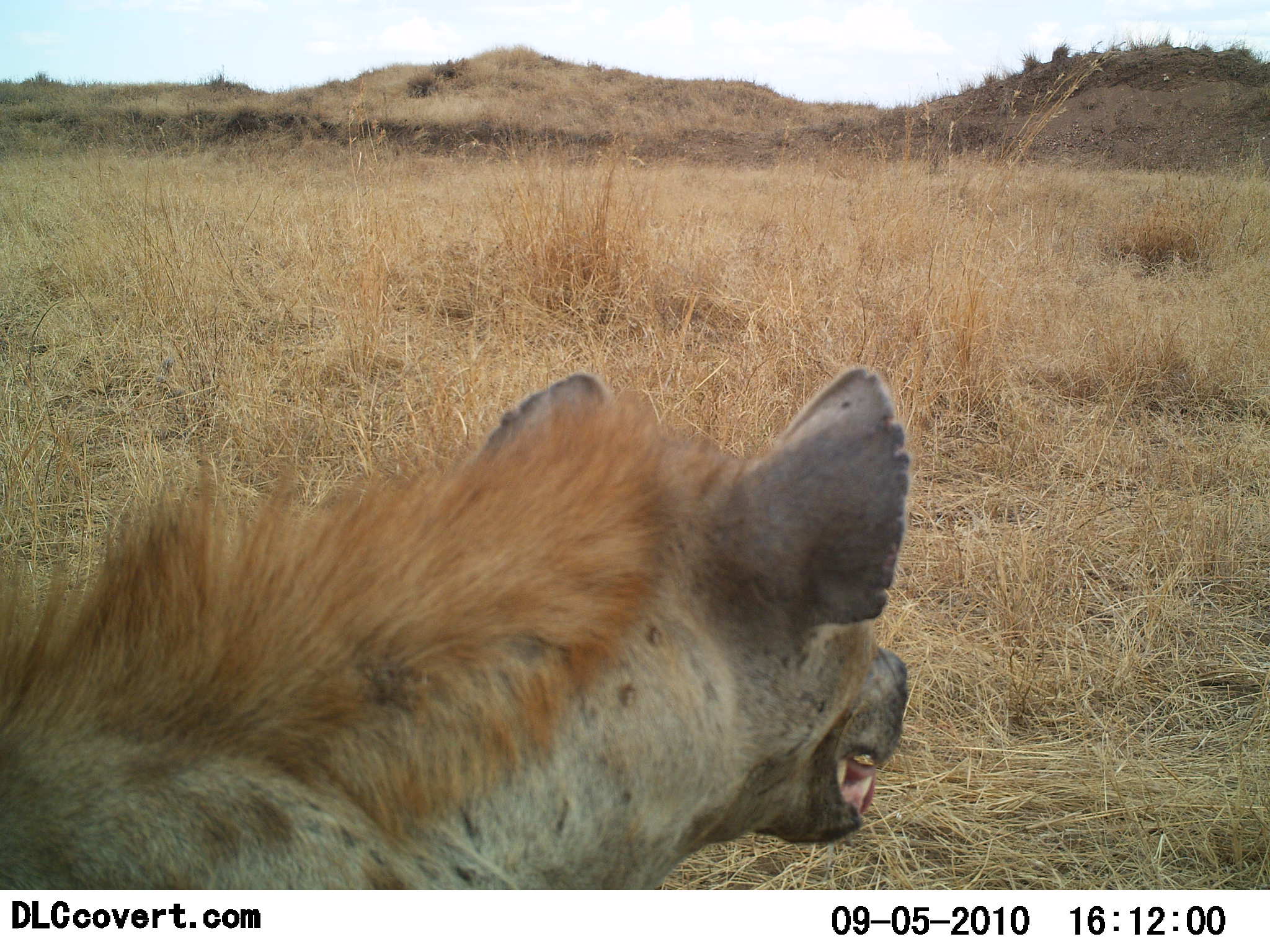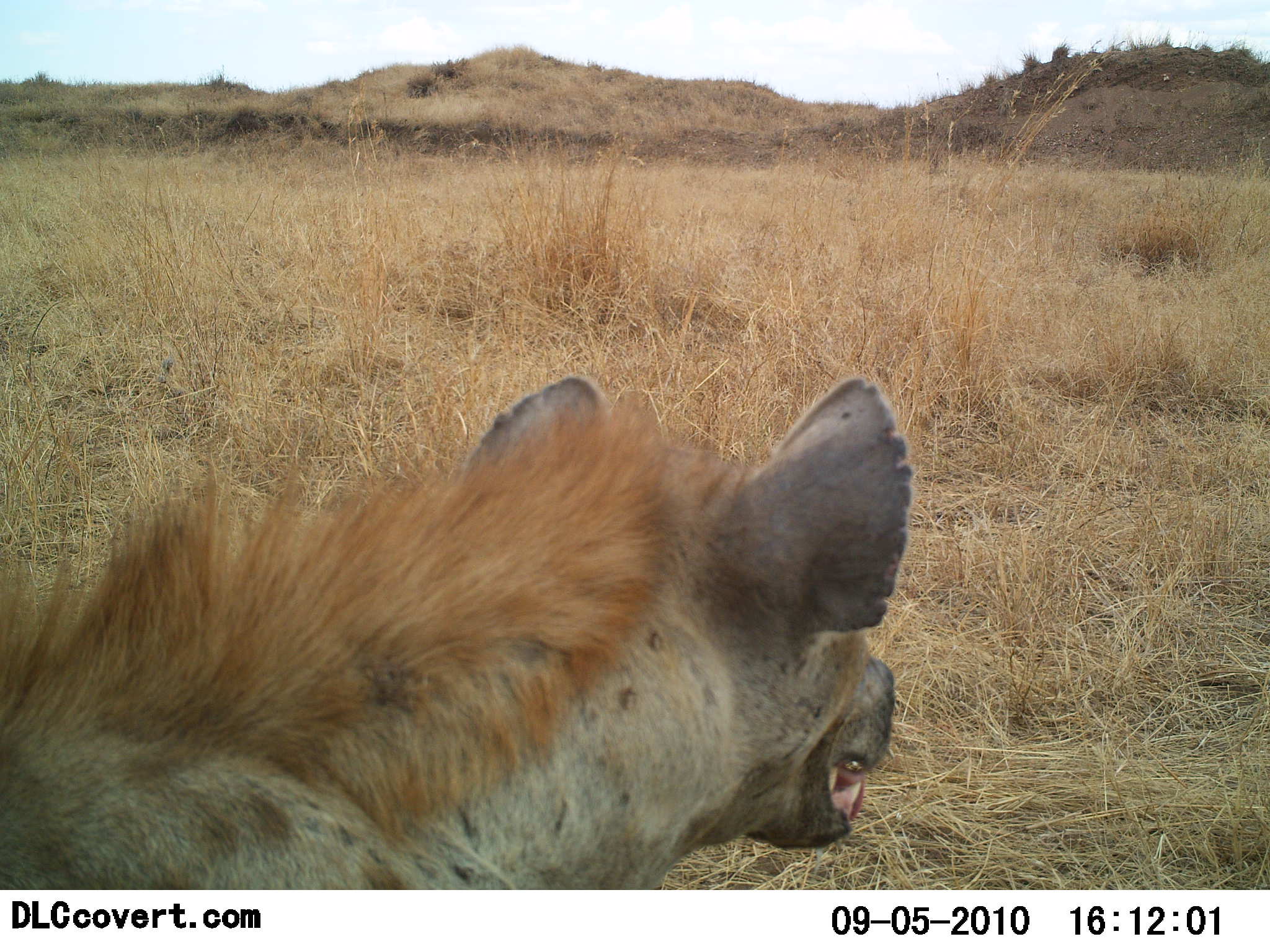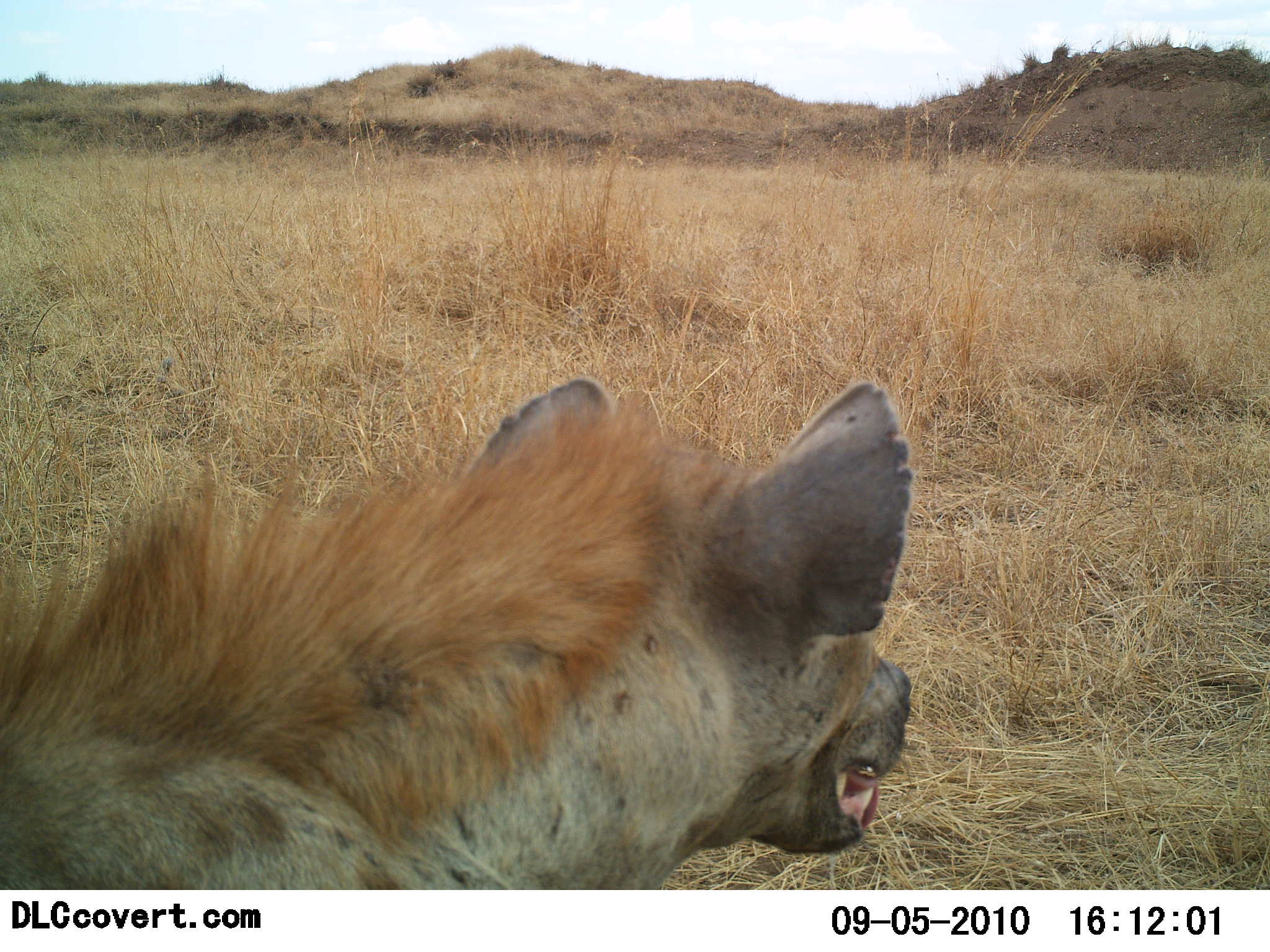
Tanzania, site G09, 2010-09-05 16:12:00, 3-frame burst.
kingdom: Animalia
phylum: Chordata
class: Mammalia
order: Carnivora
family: Hyaenidae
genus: Crocuta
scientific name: Crocuta crocuta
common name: spotted hyena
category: hyenaspotted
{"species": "hyenaspotted (spotted hyena) (Crocuta crocuta)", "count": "1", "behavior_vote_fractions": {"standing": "75%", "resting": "25%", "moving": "8%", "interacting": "0%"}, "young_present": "0%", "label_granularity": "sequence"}